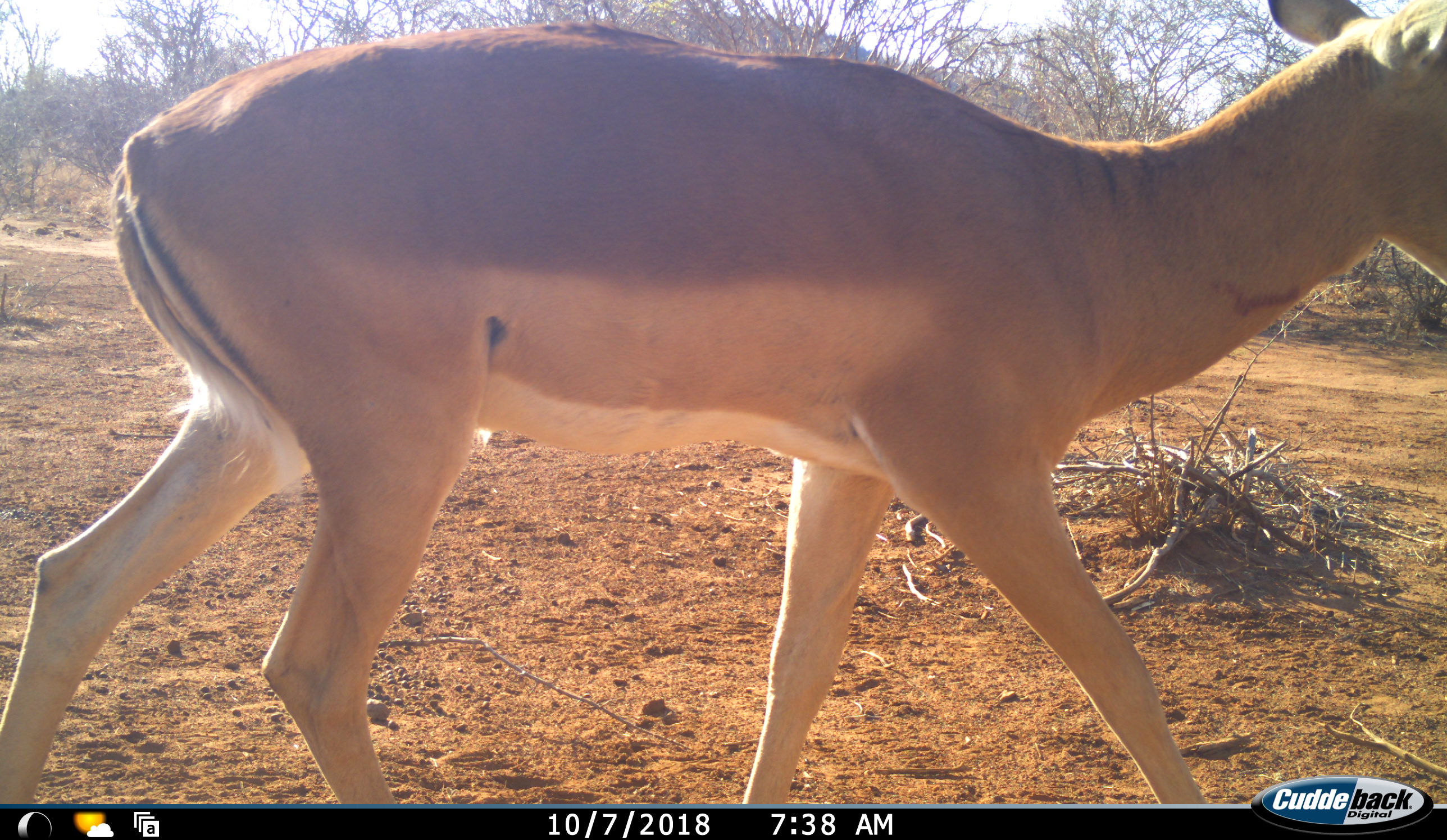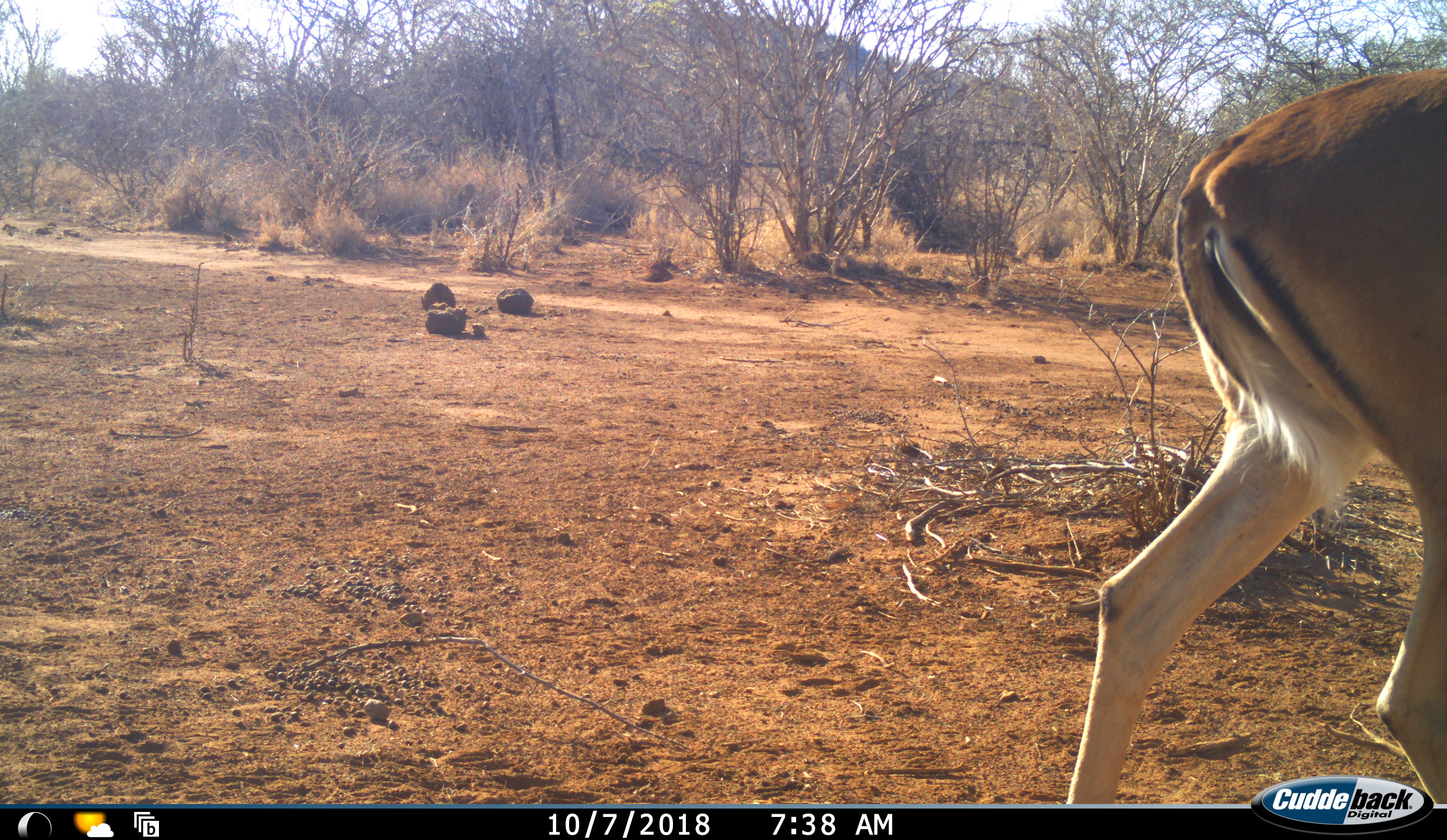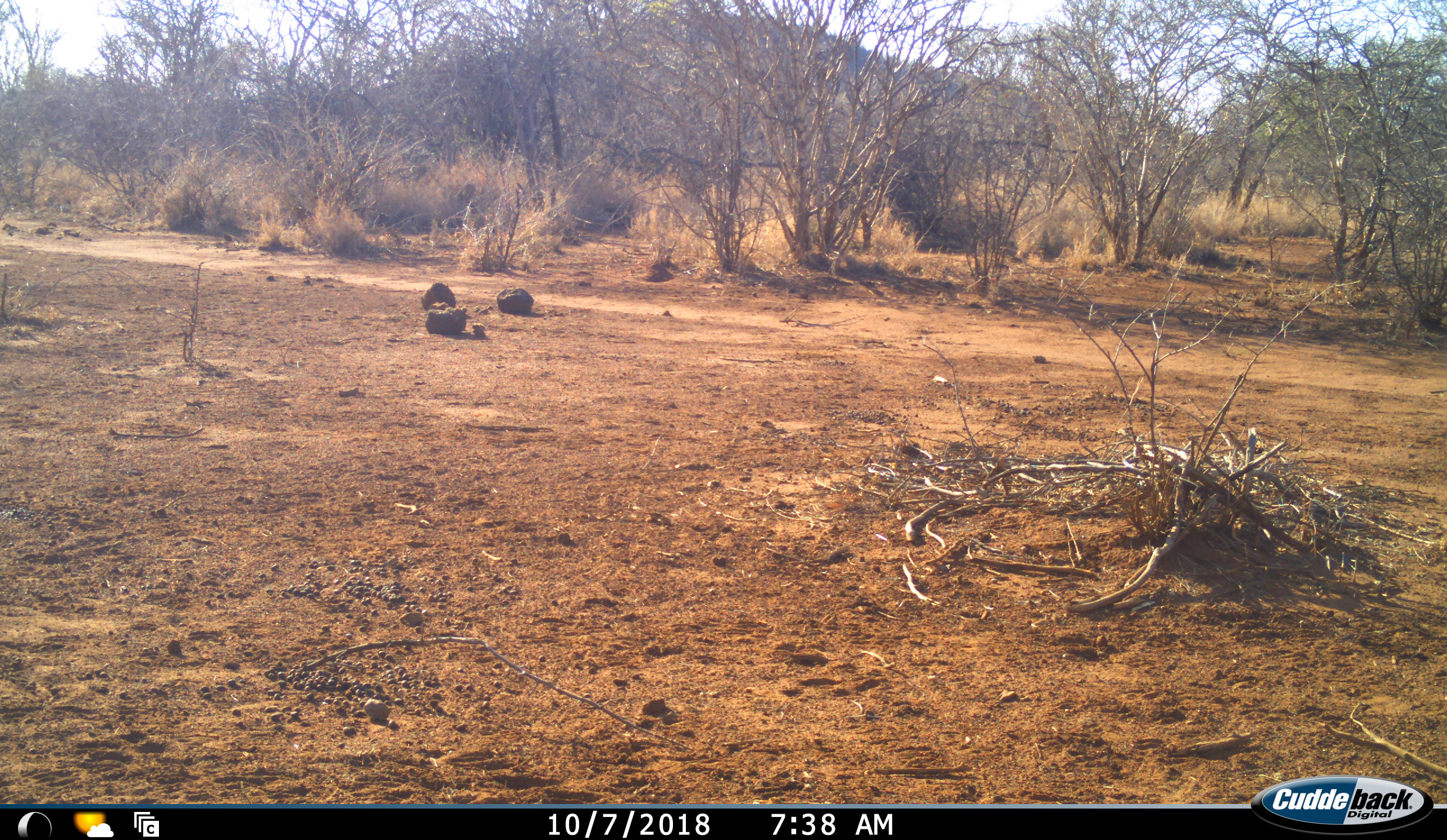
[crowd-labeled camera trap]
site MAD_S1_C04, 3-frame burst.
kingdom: Animalia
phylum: Chordata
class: Mammalia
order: Artiodactyla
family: Bovidae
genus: Aepyceros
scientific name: Aepyceros melampus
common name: impala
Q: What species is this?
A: Impala (Aepyceros melampus).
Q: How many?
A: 1.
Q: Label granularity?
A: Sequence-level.